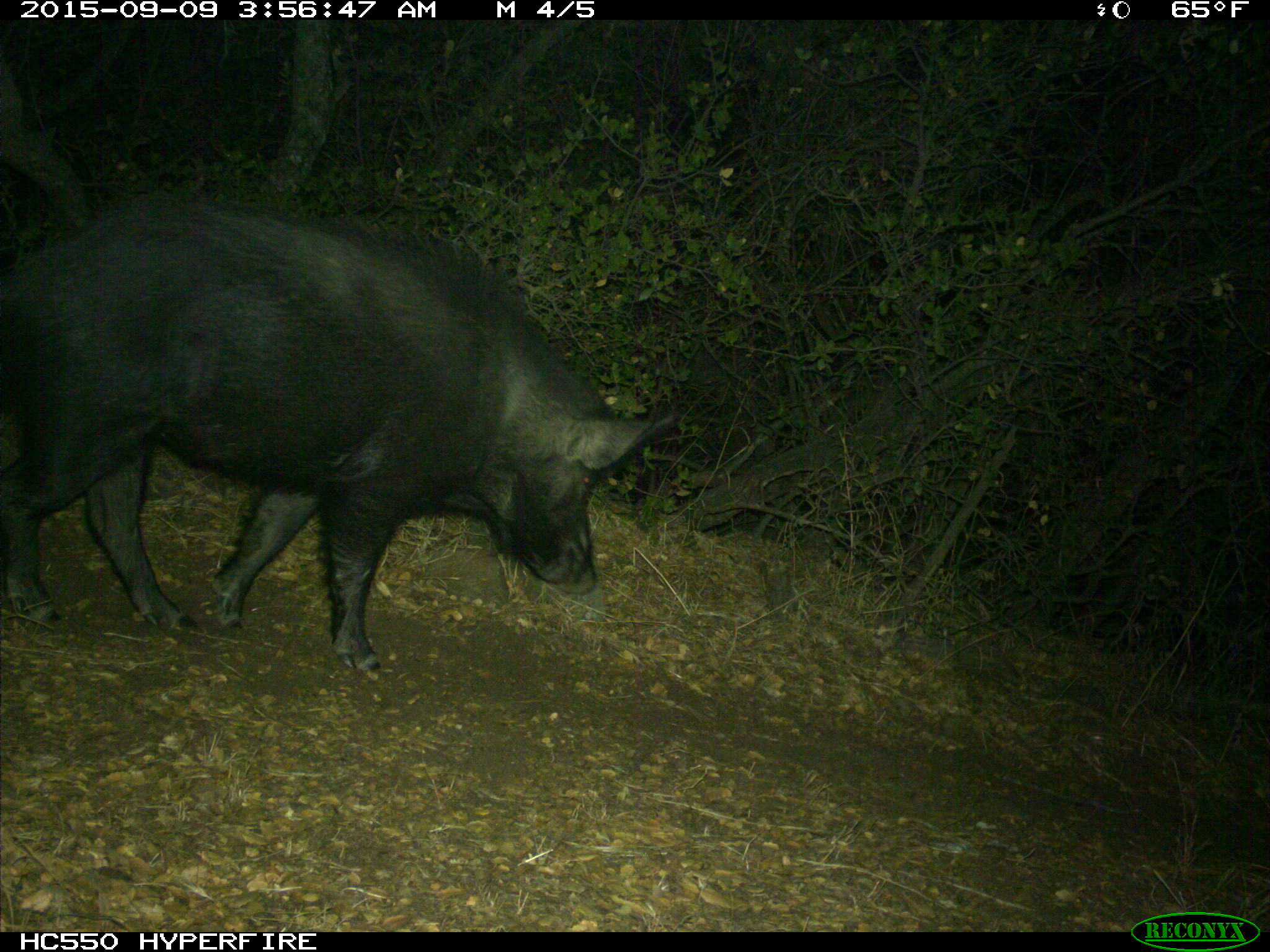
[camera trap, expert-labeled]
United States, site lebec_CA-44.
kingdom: Animalia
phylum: Chordata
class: Mammalia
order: Artiodactyla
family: Suidae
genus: Sus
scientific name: Sus scrofa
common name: wild boar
Sus scrofa (wild boar).